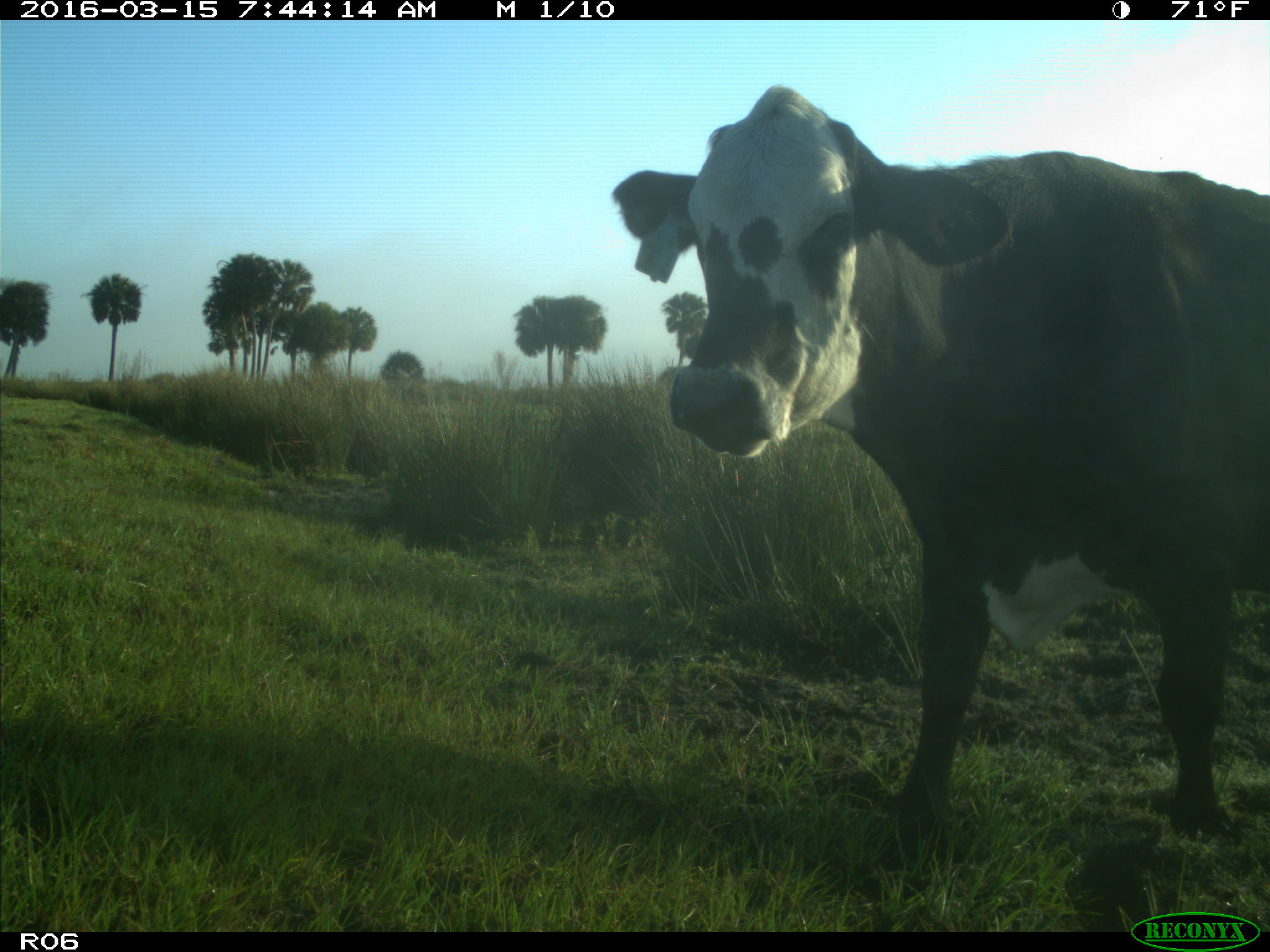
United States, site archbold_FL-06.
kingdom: Animalia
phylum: Chordata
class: Mammalia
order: Artiodactyla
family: Bovidae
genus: Bos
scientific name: Bos taurus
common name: domestic cow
Bos taurus (domestic cow).